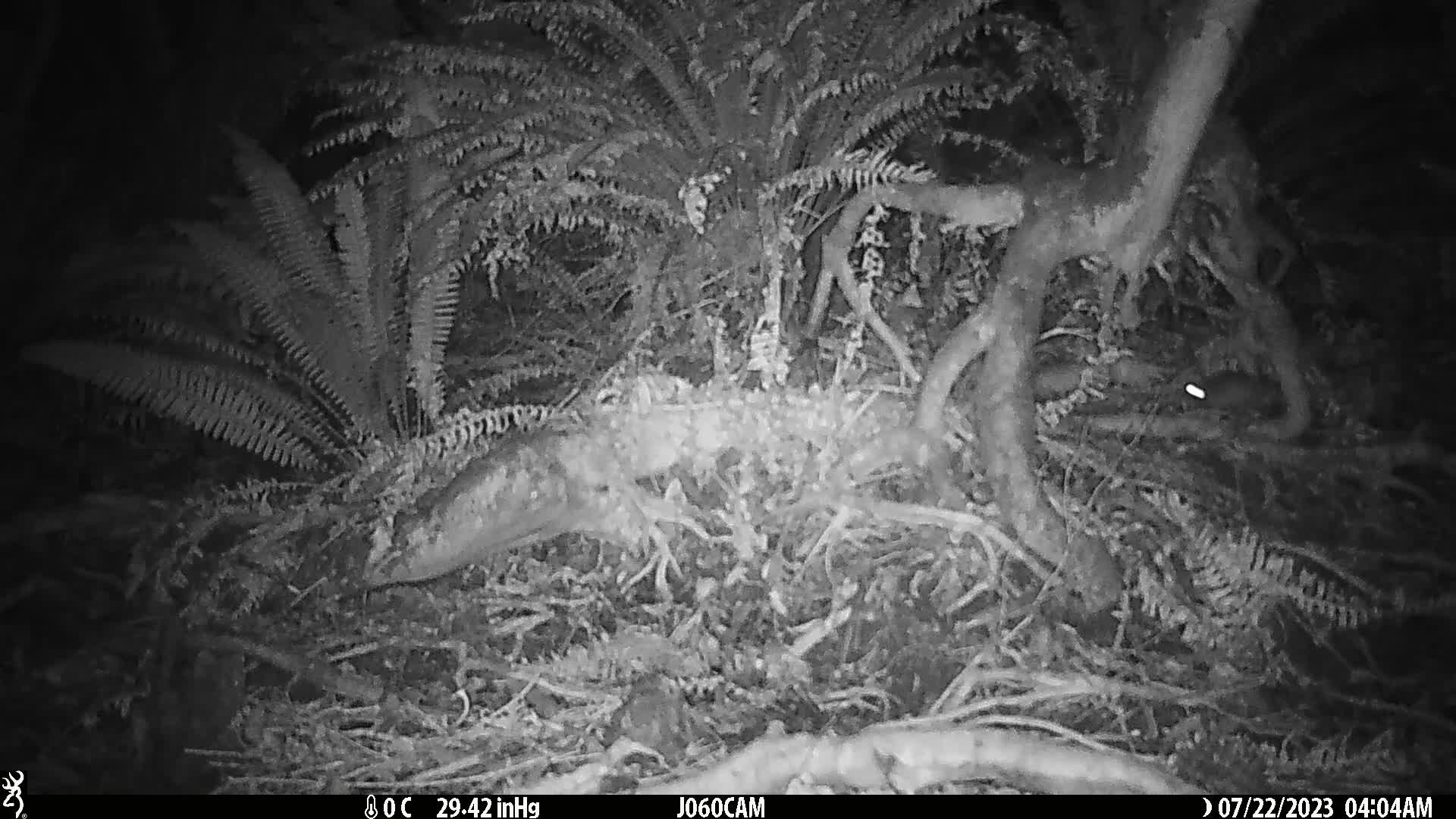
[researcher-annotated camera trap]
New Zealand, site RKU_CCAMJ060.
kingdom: Animalia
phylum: Chordata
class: Mammalia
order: Rodentia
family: Muridae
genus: Rattus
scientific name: Rattus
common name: rat